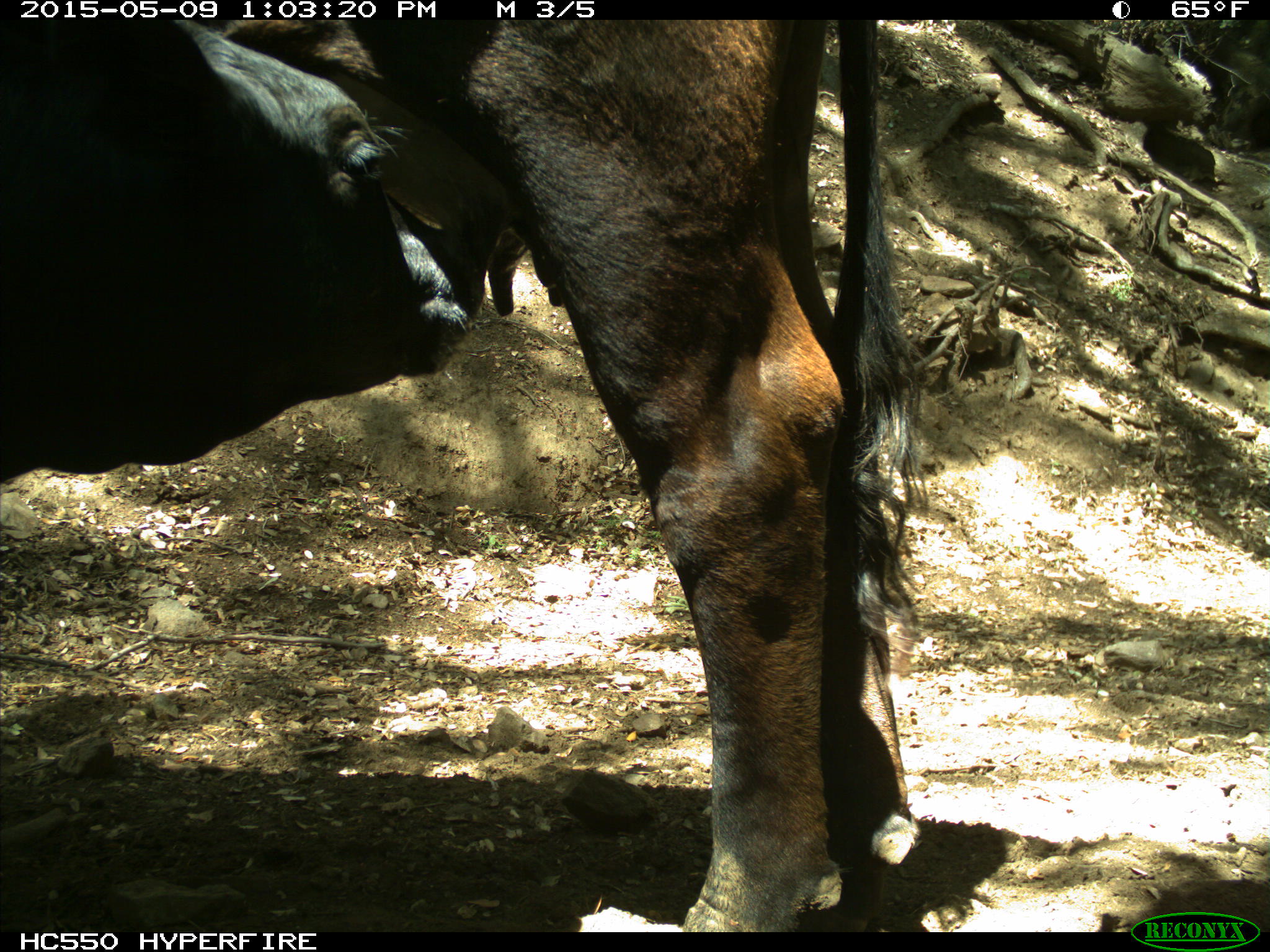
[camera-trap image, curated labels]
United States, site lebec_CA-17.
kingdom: Animalia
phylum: Chordata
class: Mammalia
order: Artiodactyla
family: Bovidae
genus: Bos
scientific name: Bos taurus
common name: domestic cow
Bos taurus (domestic cow).